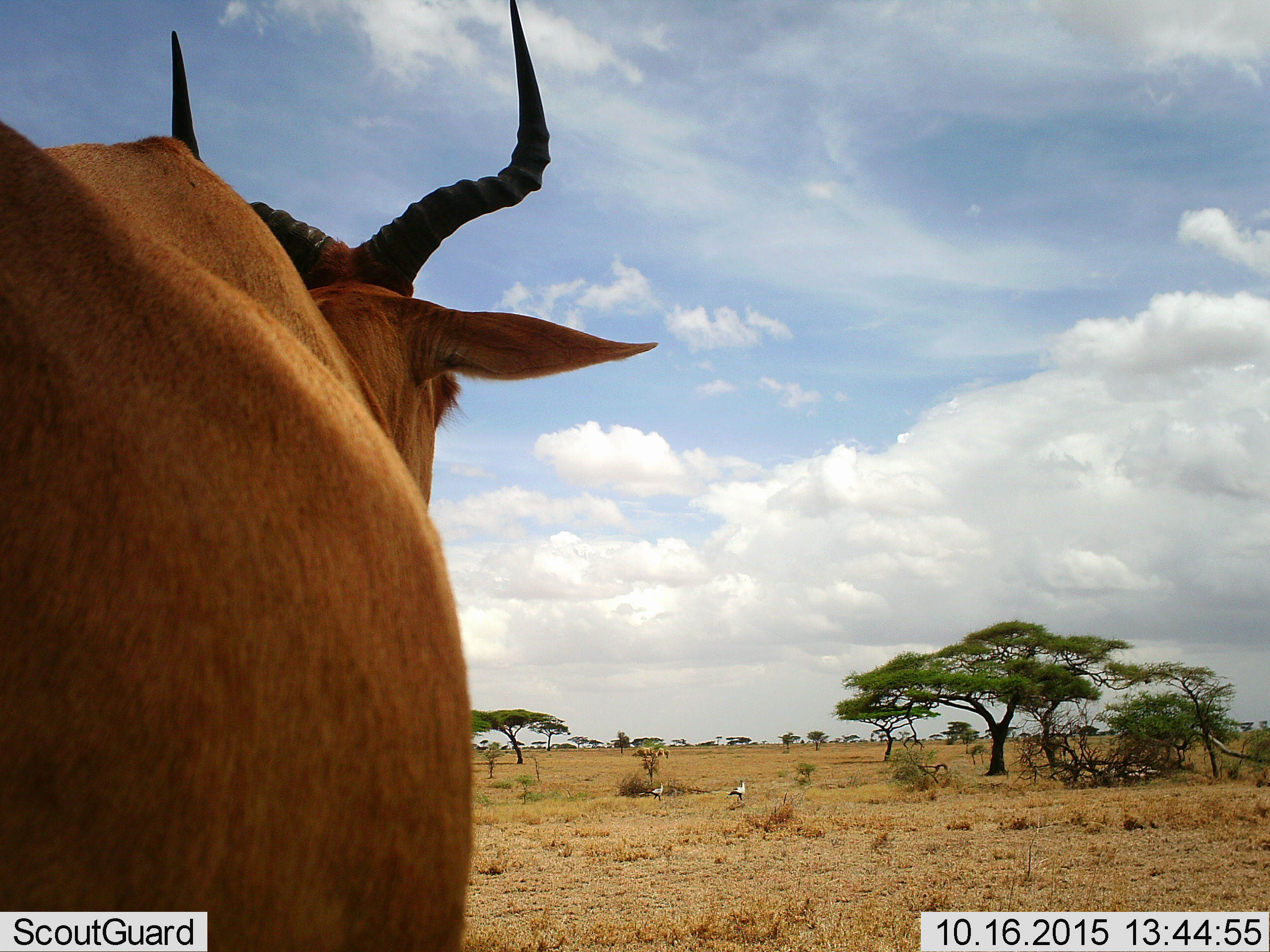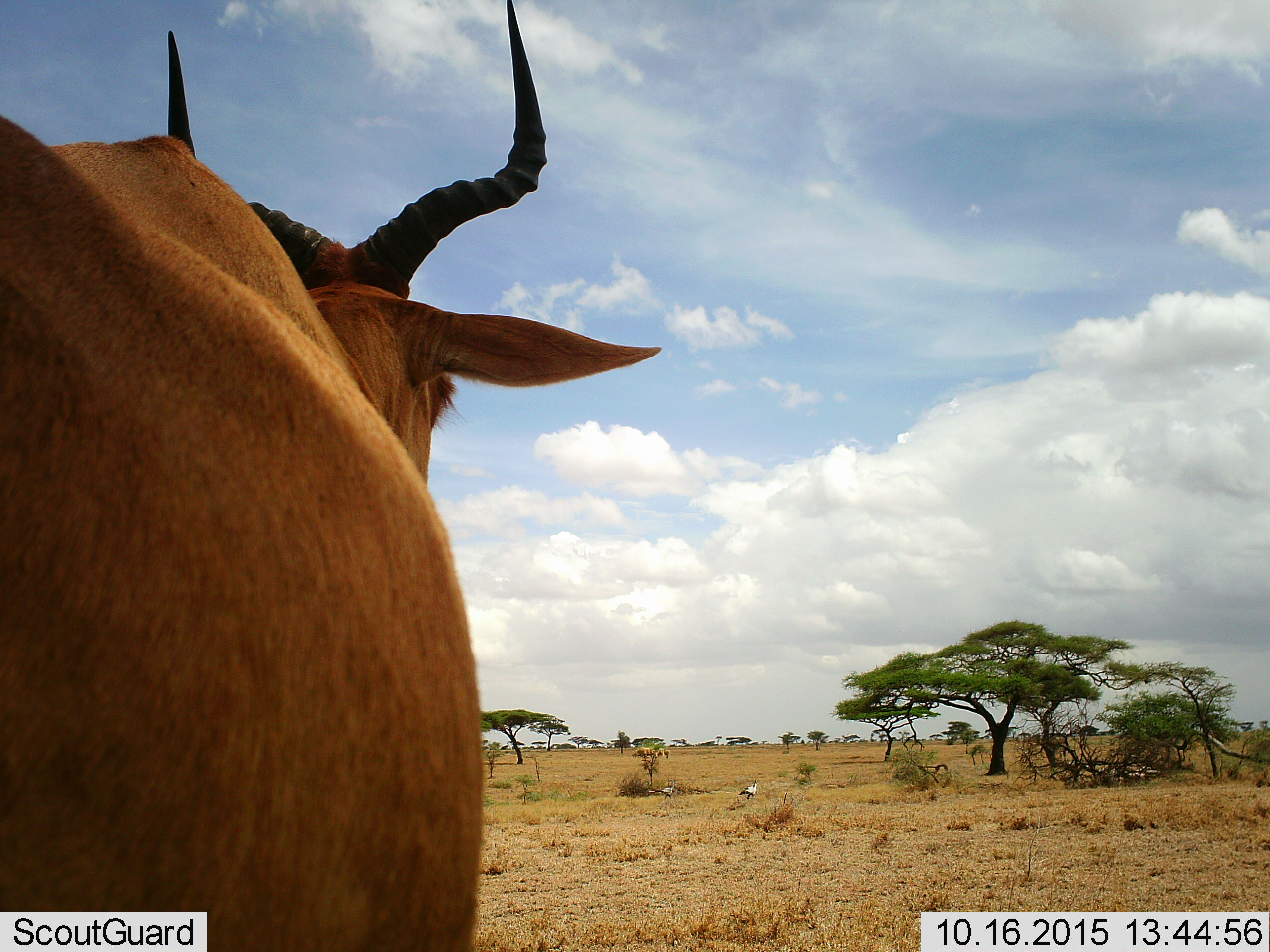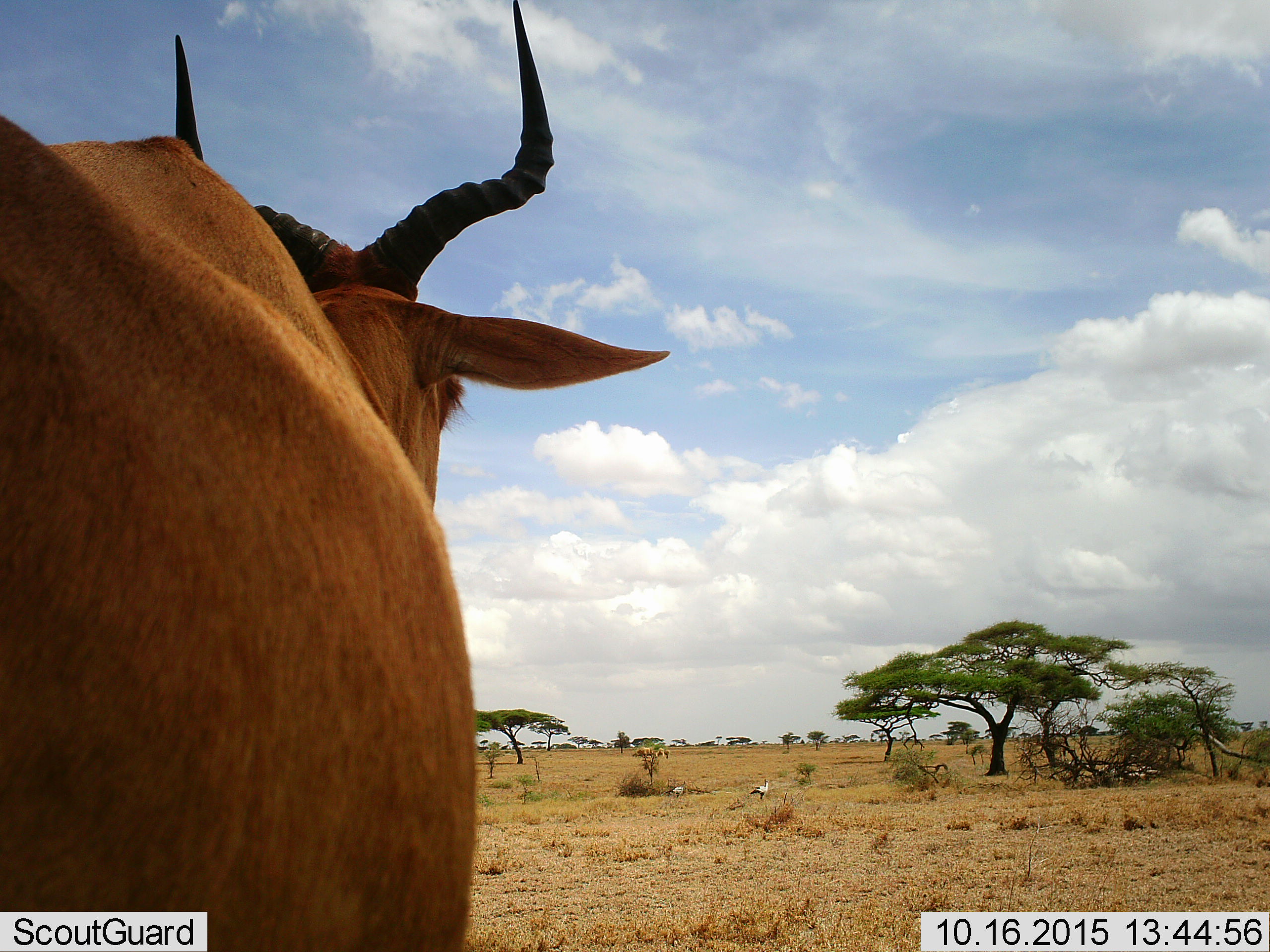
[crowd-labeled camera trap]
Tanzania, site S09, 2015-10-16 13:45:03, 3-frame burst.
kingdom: Animalia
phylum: Chordata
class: Mammalia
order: Artiodactyla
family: Bovidae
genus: Alcelaphus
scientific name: Alcelaphus buselaphus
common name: hartebeest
Hartebeest (Alcelaphus buselaphus), count 1. Behavior (volunteer vote fractions): standing 100%, resting 0%, moving 0%, interacting 0%. Young present (vote fraction): 0%. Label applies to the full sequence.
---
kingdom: Animalia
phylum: Chordata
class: Aves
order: Accipitriformes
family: Sagittariidae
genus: Sagittarius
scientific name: Sagittarius serpentarius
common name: secretary bird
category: secretarybird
Secretarybird (secretary bird) (Sagittarius serpentarius), count 2. Behavior (volunteer vote fractions): standing 50%, resting 0%, moving 83%, interacting 0%. Young present (vote fraction): 0%. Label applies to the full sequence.